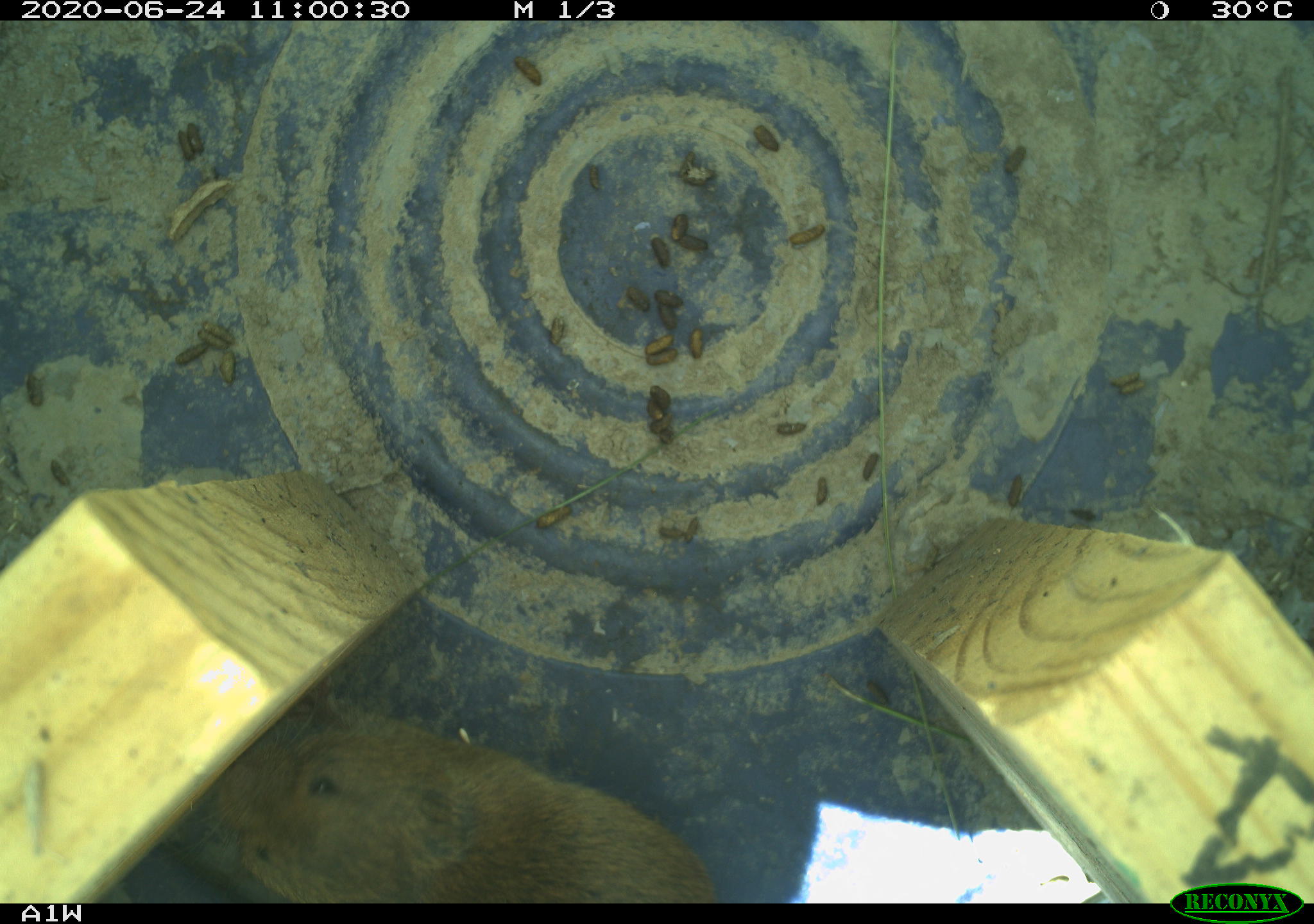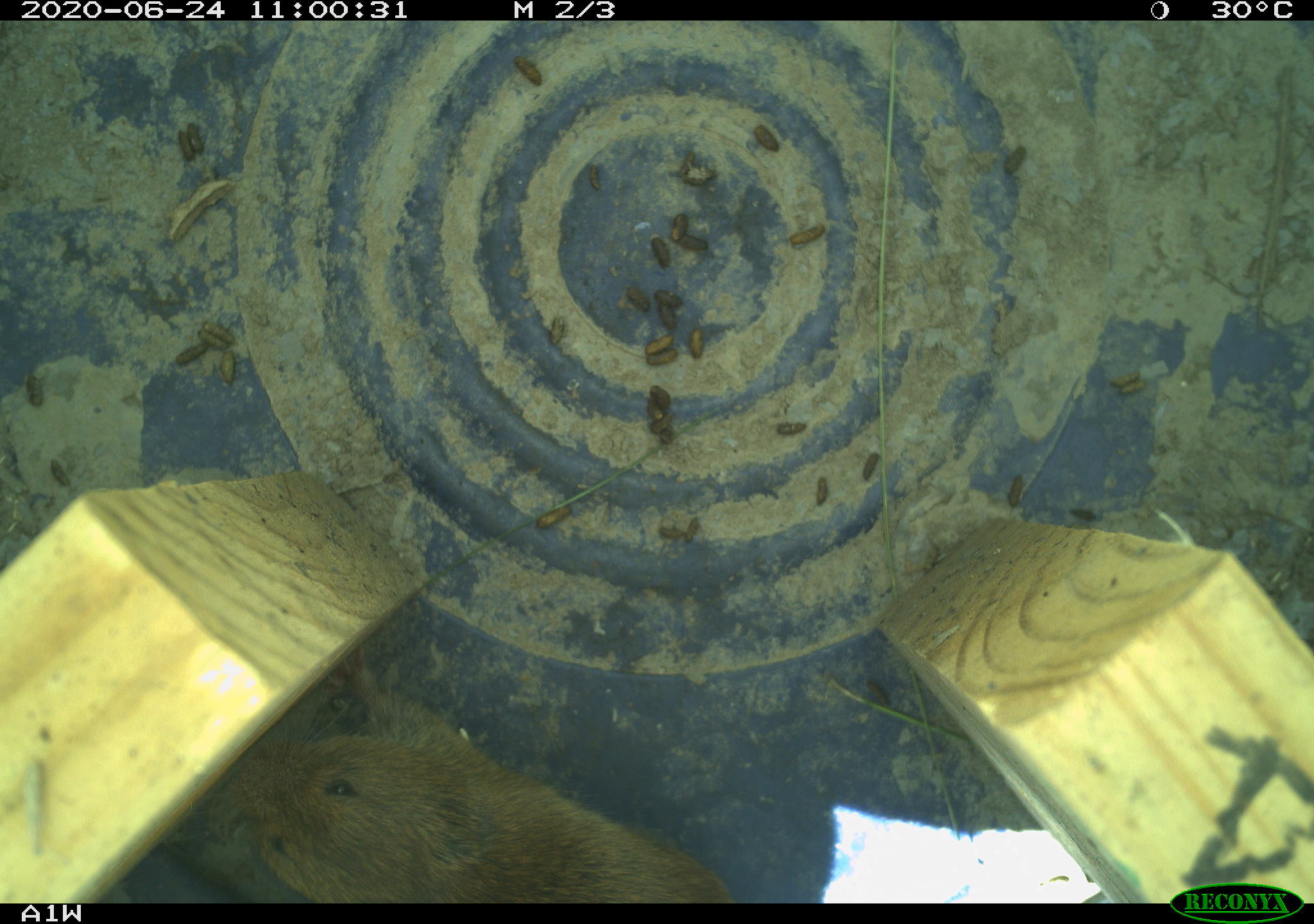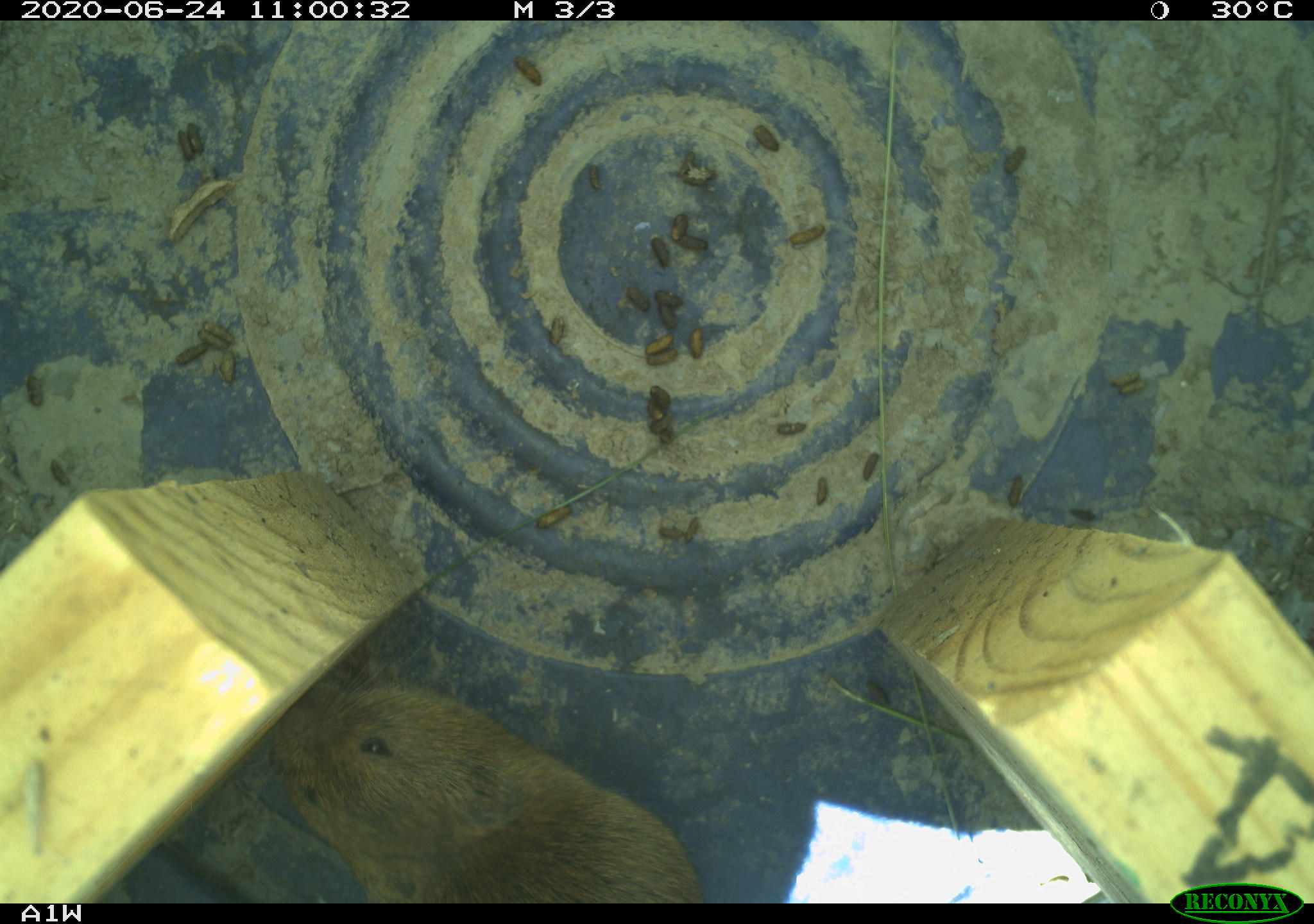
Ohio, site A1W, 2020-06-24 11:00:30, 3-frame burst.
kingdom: Animalia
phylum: Chordata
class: Mammalia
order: Rodentia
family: Cricetidae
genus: Microtus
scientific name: Microtus pennsylvanicus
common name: meadow vole